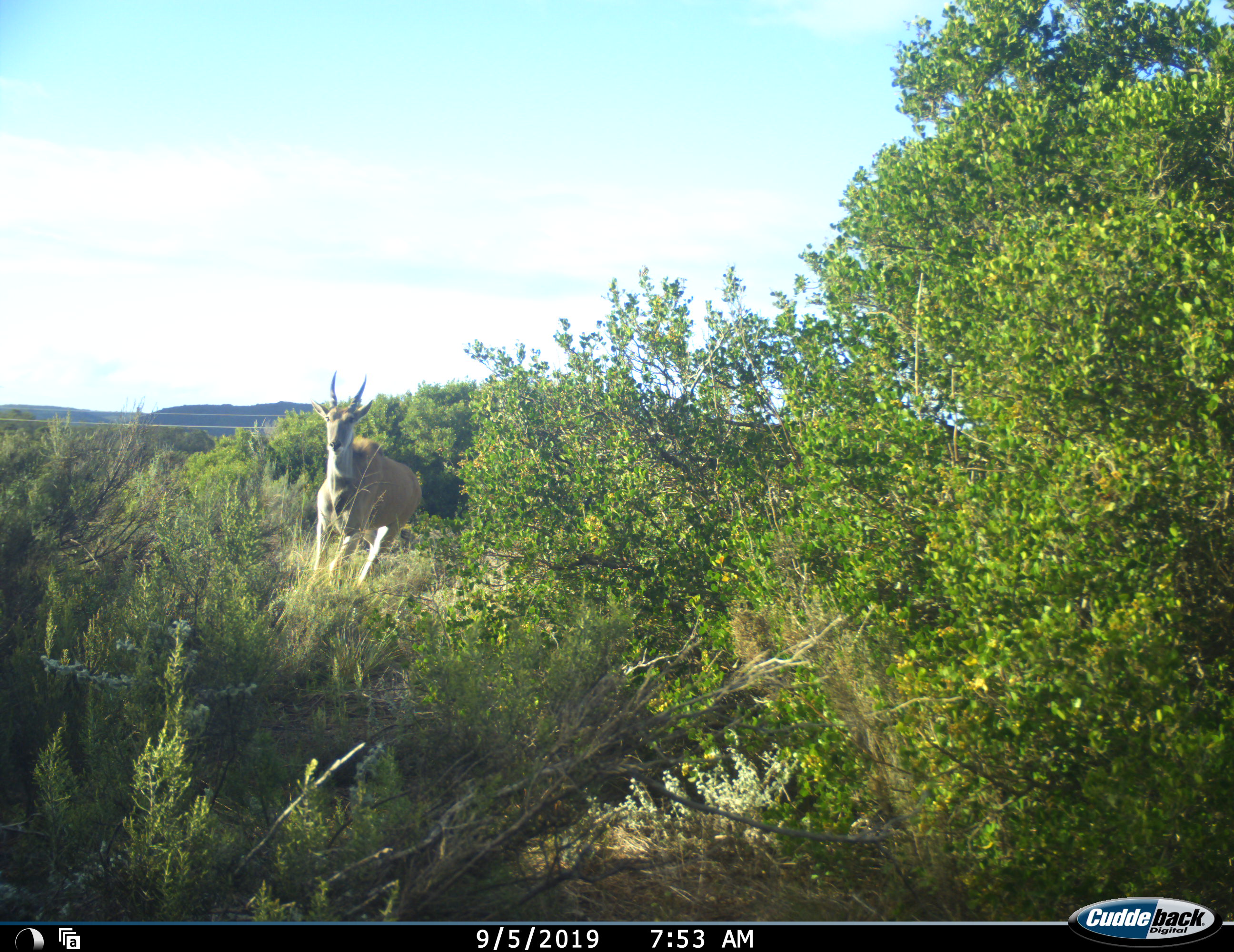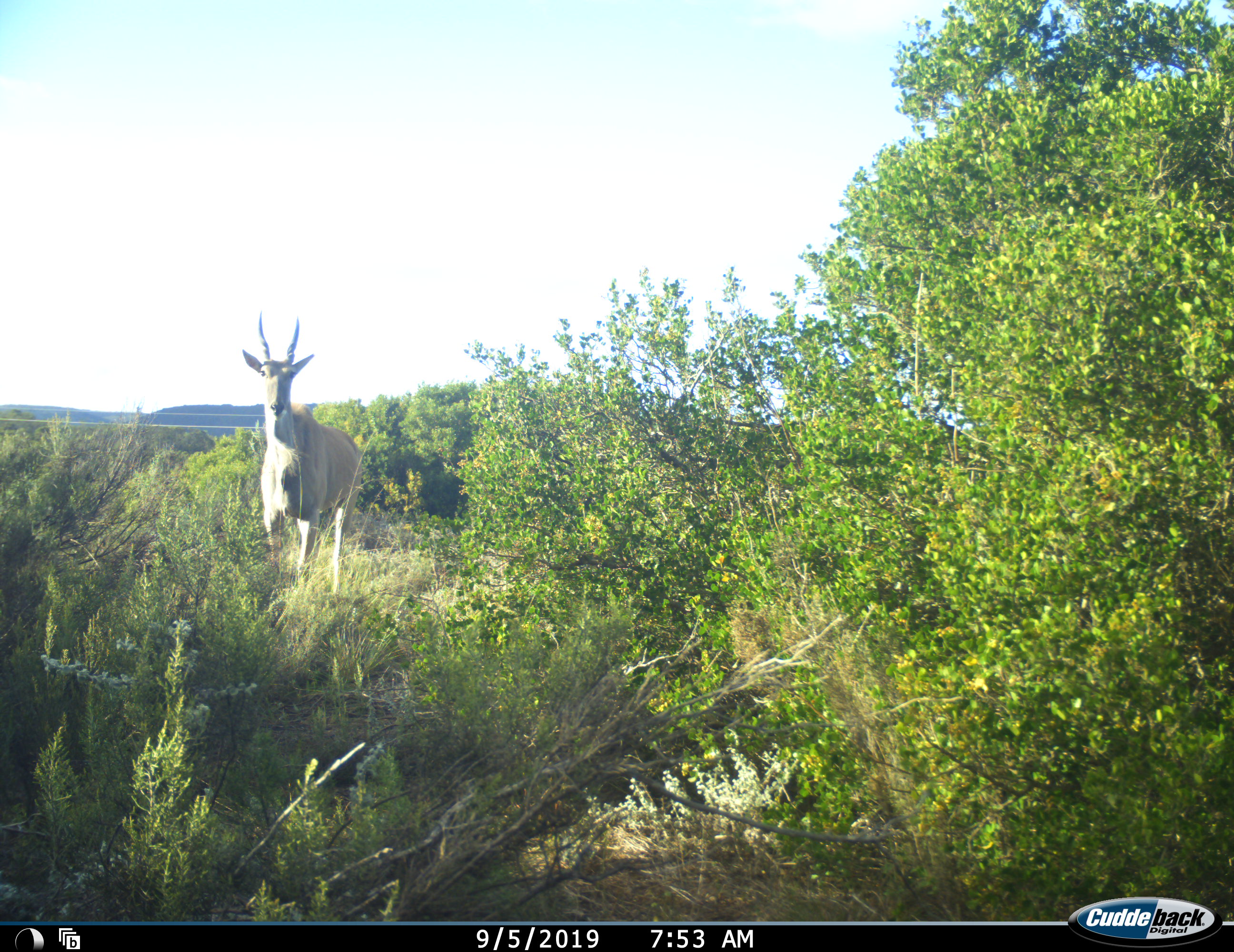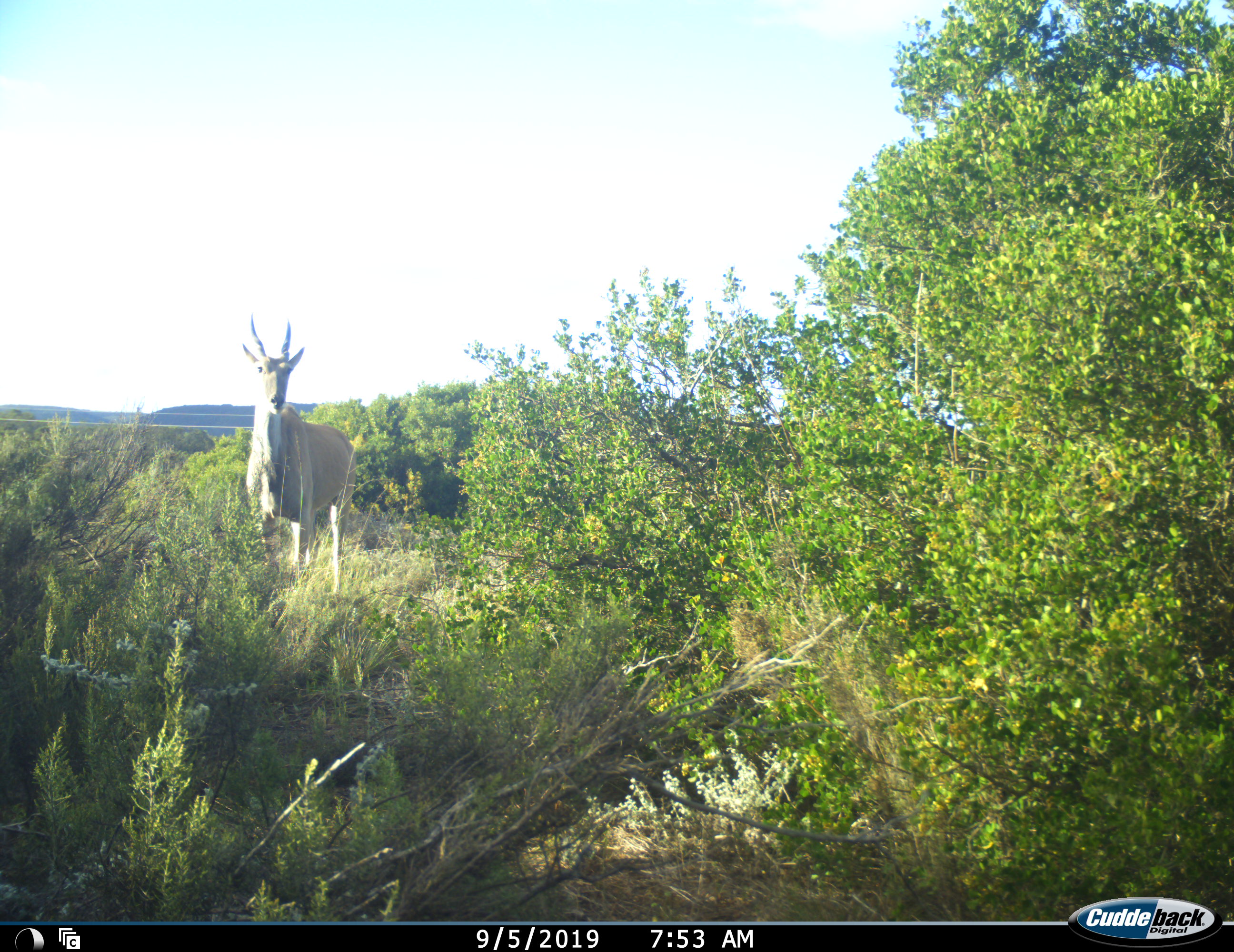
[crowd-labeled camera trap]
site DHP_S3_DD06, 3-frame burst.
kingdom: Animalia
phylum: Chordata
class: Mammalia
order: Artiodactyla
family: Bovidae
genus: Tragelaphus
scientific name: Tragelaphus oryx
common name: eland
Eland (Tragelaphus oryx), count 1. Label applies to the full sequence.